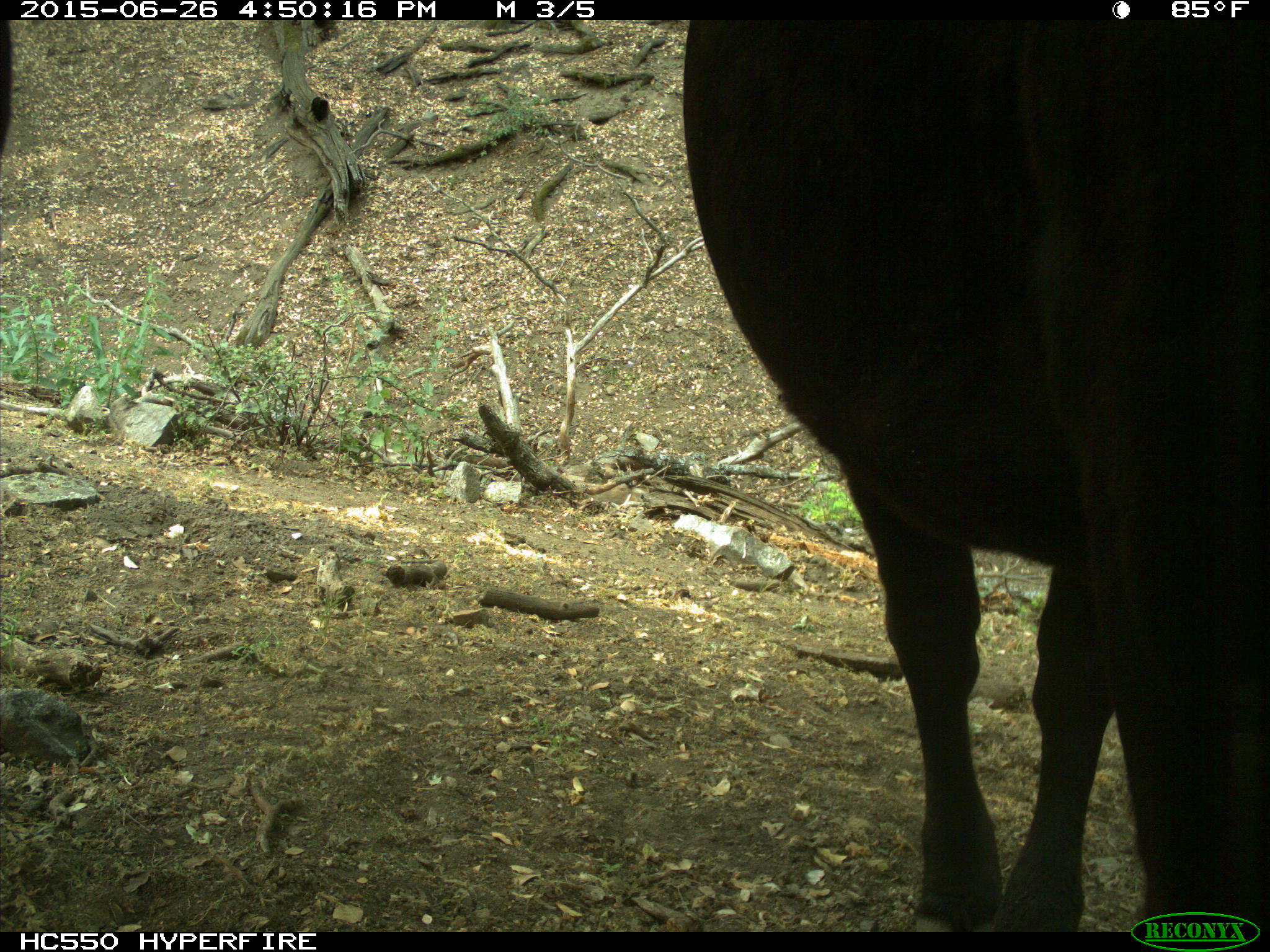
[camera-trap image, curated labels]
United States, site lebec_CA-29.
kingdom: Animalia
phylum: Chordata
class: Mammalia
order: Artiodactyla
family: Bovidae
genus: Bos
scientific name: Bos taurus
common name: domestic cow